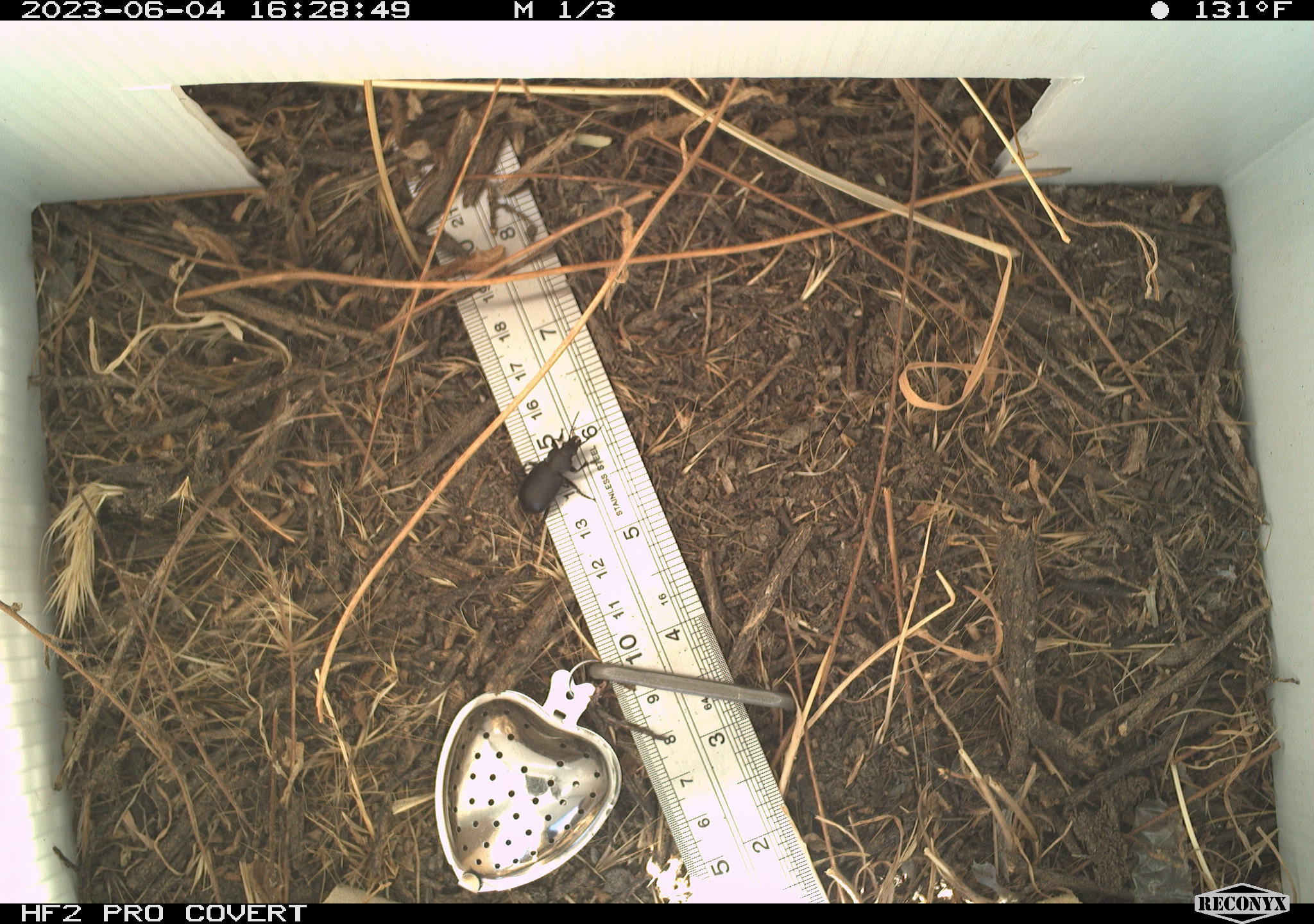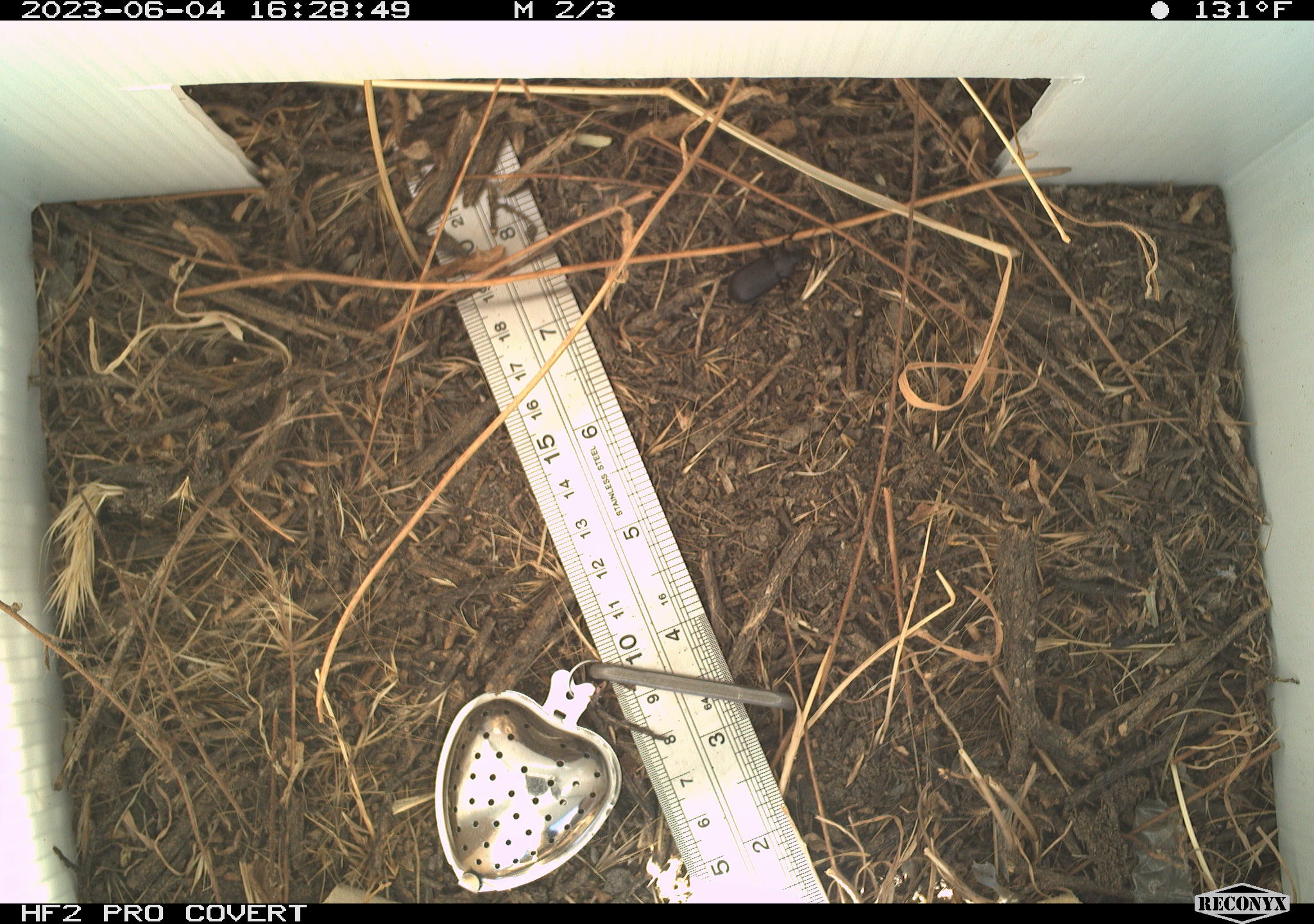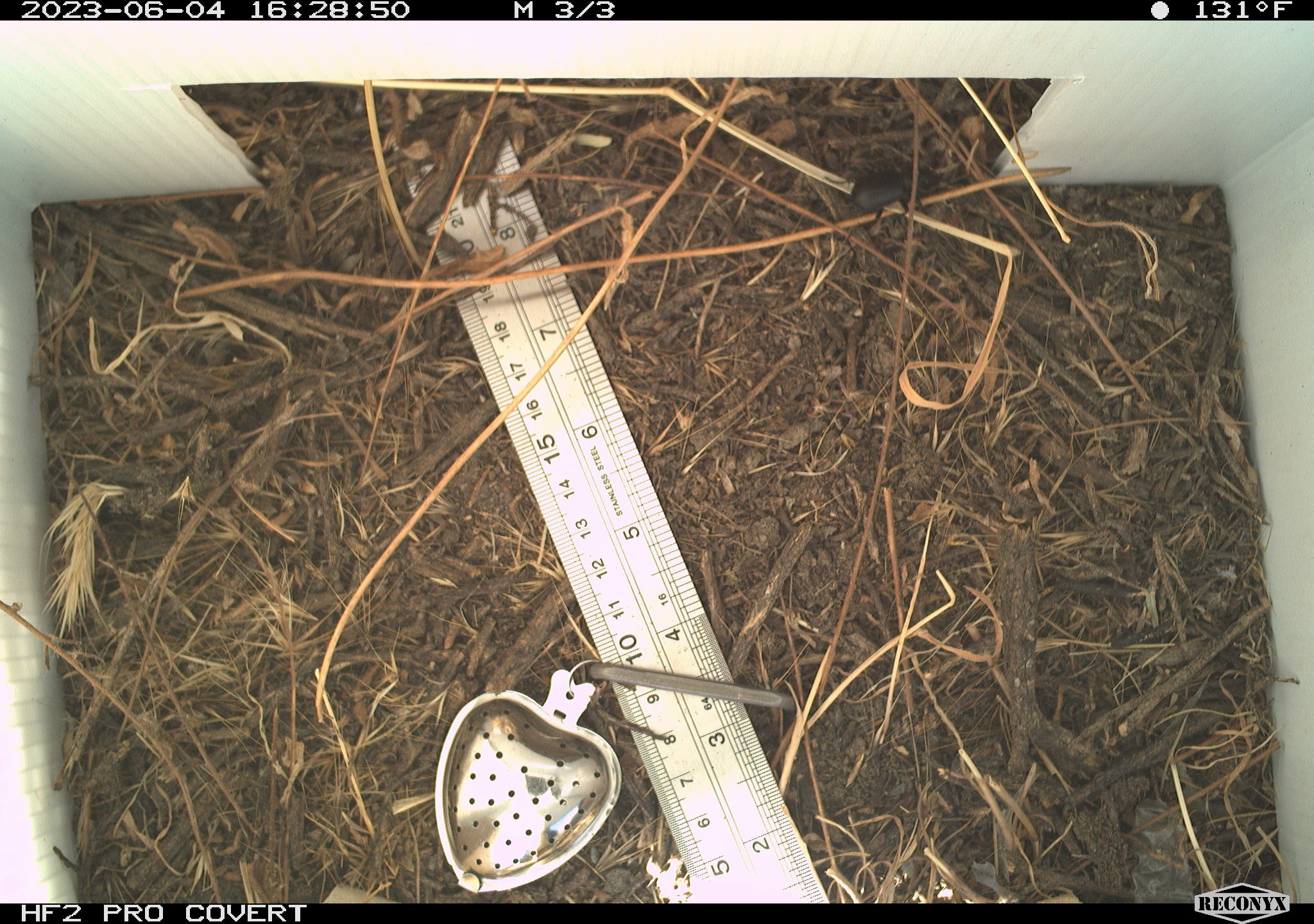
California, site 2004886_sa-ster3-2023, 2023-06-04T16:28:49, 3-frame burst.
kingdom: Animalia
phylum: Arthropoda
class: Insecta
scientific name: Insecta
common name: insect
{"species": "insect (Insecta)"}